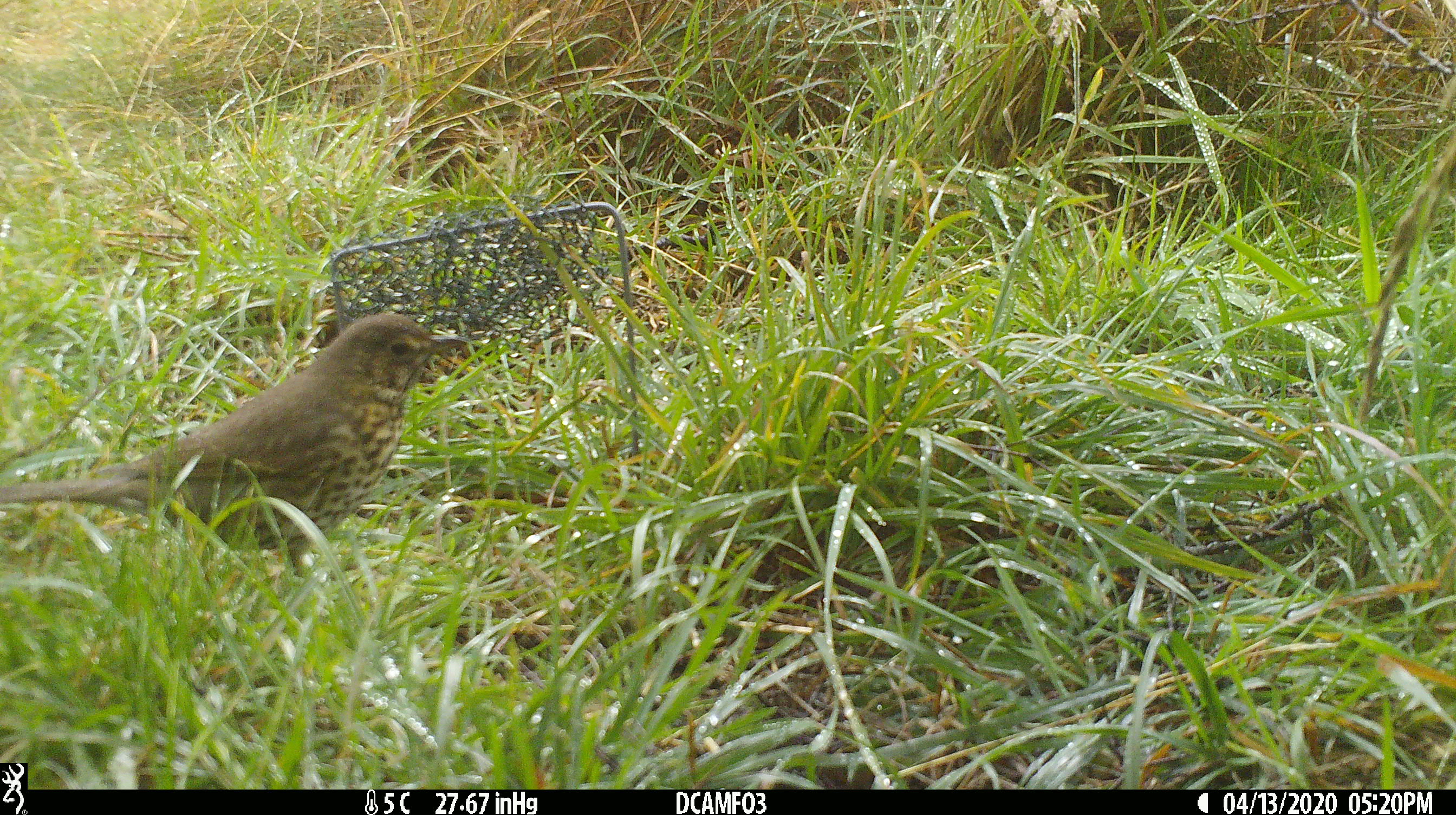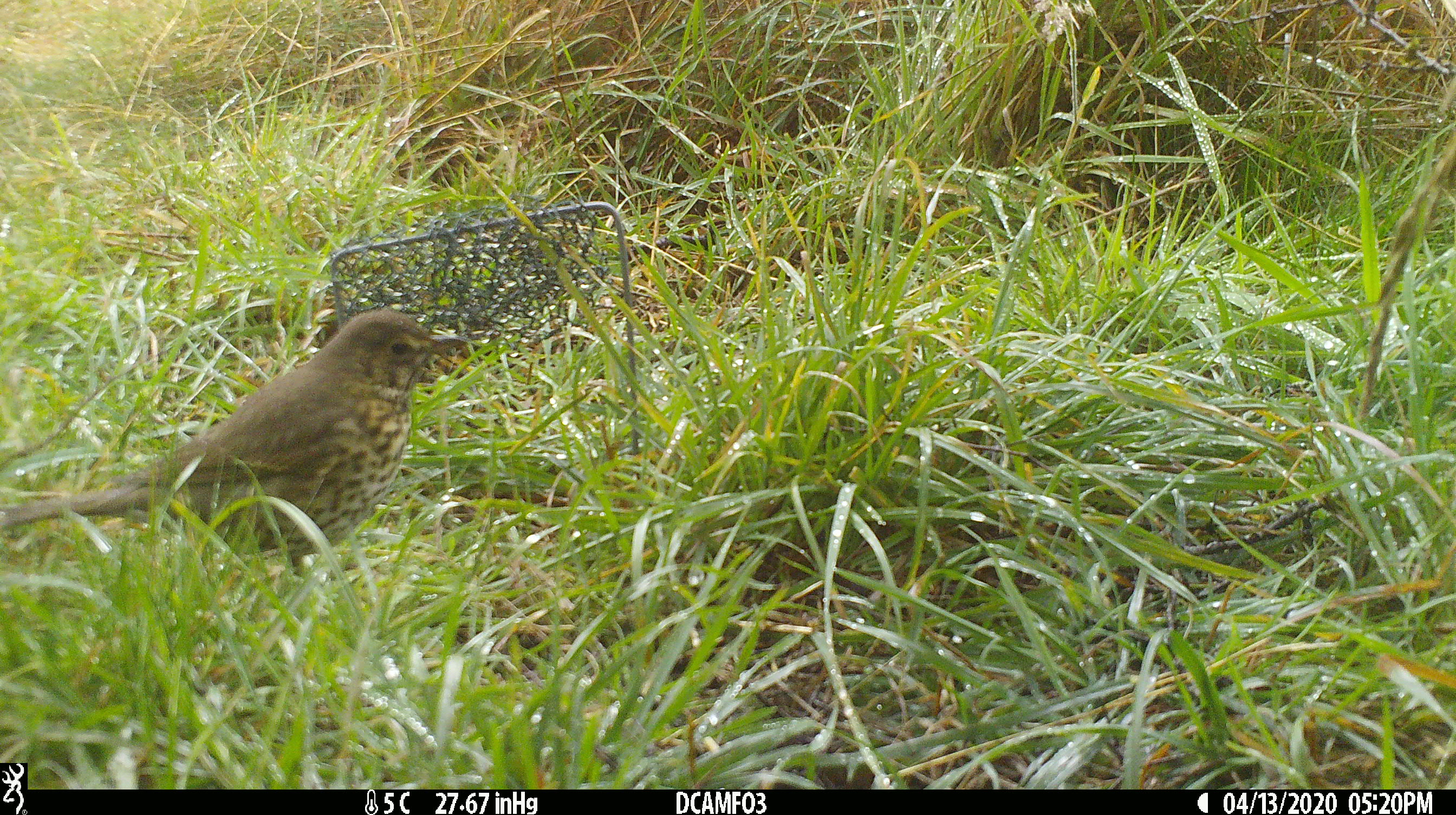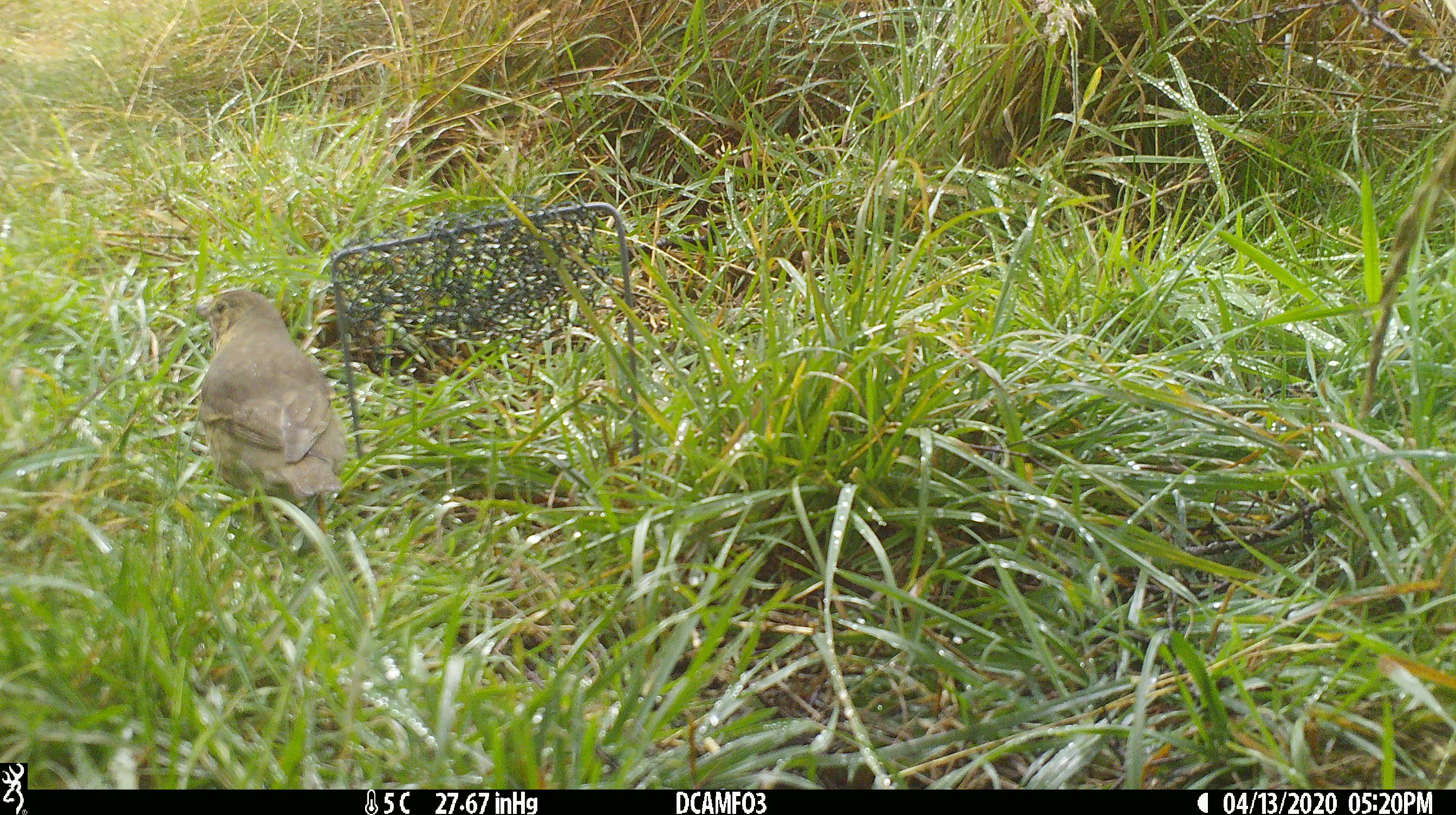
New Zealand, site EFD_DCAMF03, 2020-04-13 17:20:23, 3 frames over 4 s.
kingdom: Animalia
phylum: Chordata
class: Aves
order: Passeriformes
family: Turdidae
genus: Turdus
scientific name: Turdus philomelos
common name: song thrush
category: thrush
Thrush (song thrush) (Turdus philomelos).